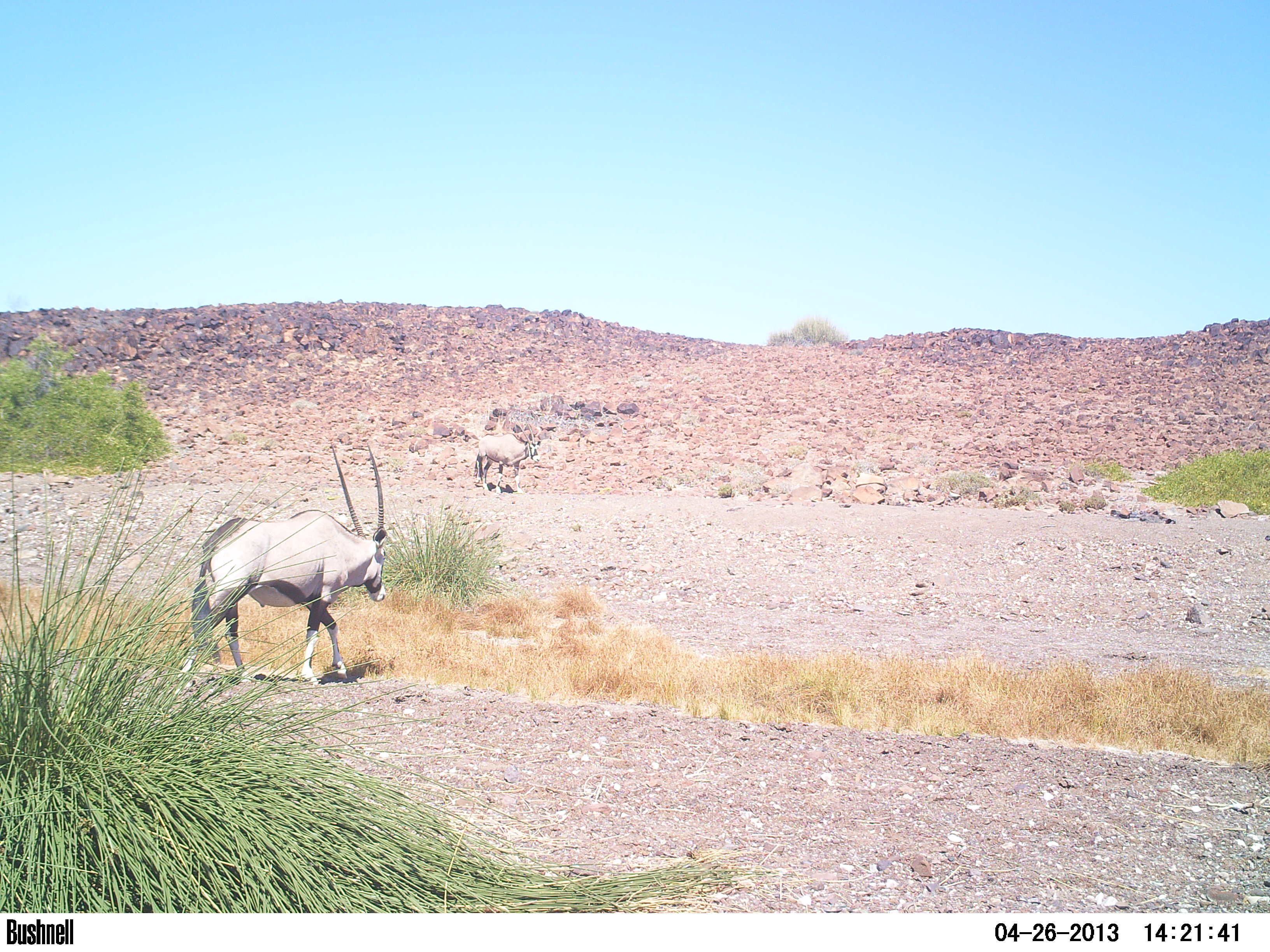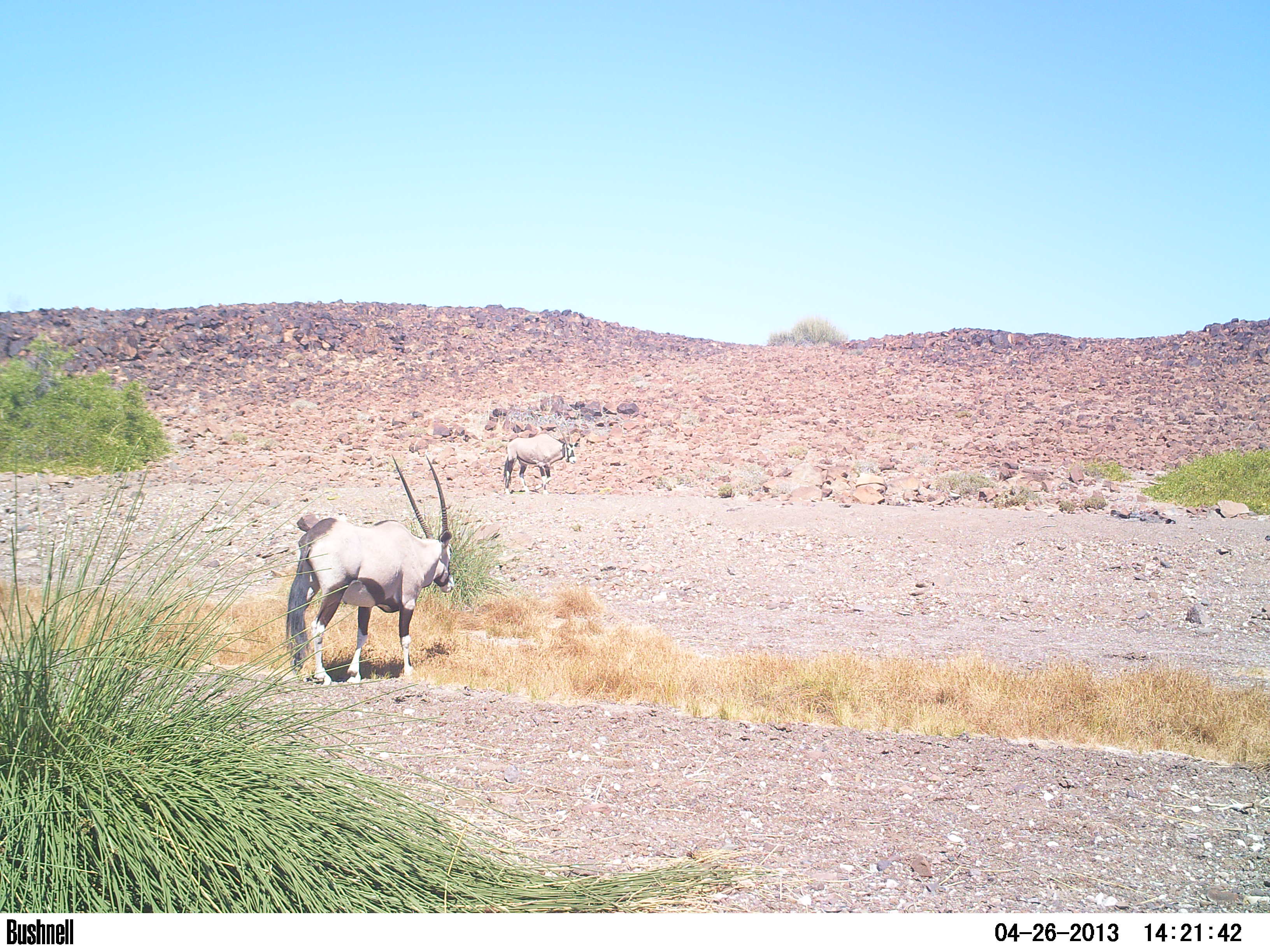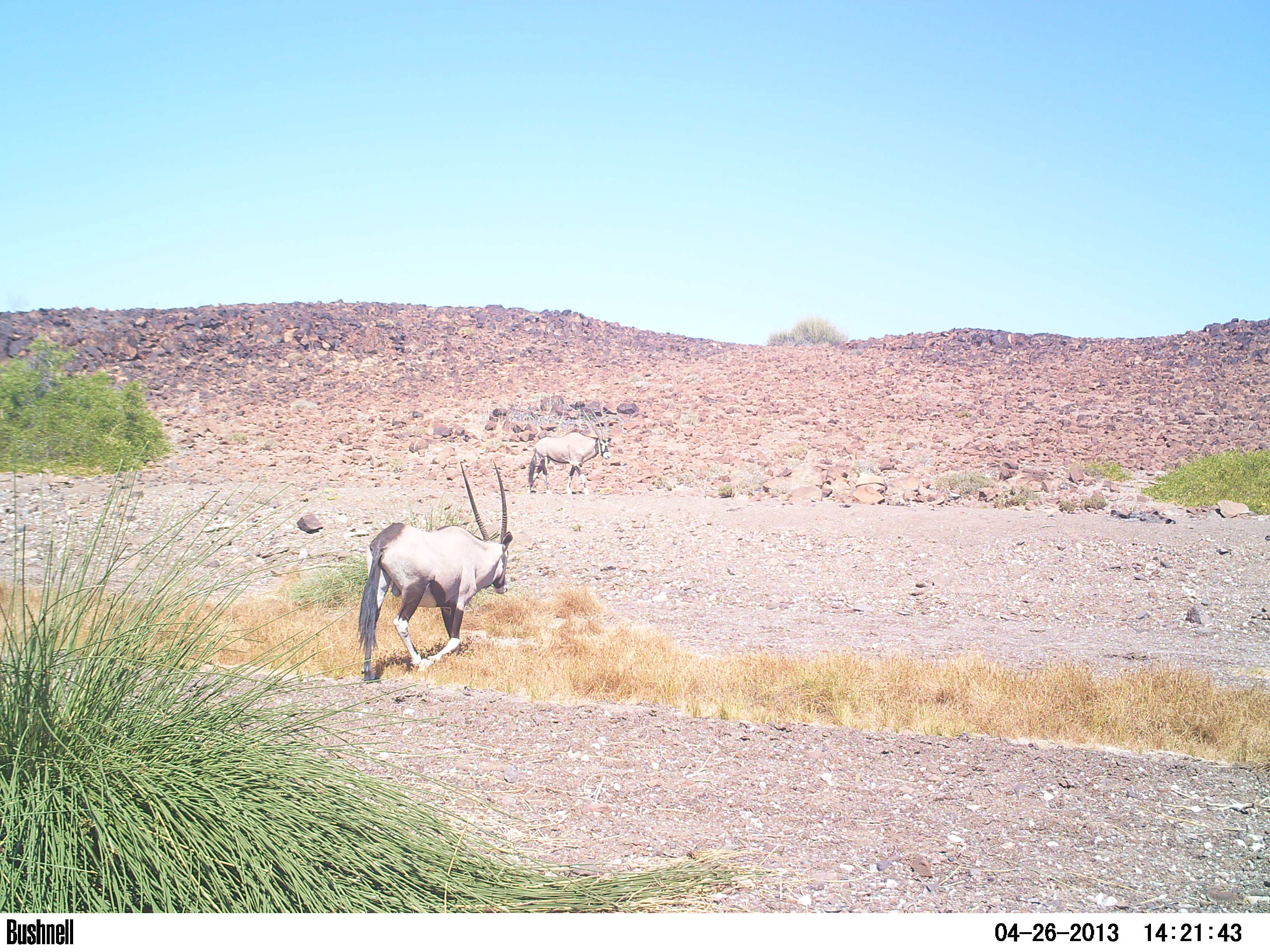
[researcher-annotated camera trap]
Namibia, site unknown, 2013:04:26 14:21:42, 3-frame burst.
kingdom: Animalia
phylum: Chordata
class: Mammalia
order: Artiodactyla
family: Bovidae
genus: Oryx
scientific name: Oryx gazella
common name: gemsbok